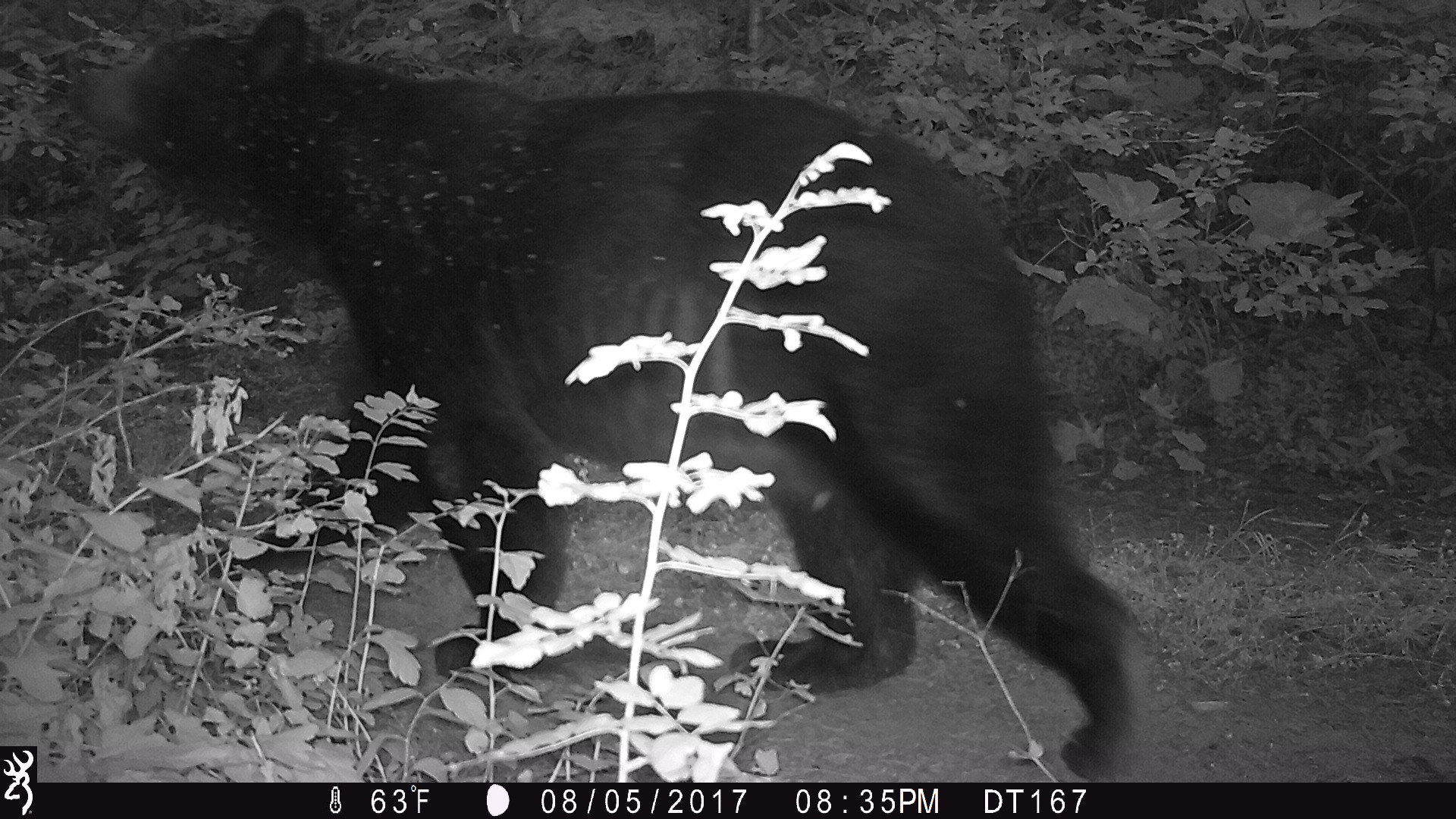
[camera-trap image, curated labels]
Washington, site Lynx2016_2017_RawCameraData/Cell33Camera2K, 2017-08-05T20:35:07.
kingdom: Animalia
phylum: Chordata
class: Mammalia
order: Carnivora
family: Ursidae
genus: Ursus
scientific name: Ursus americanus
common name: american black bear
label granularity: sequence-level